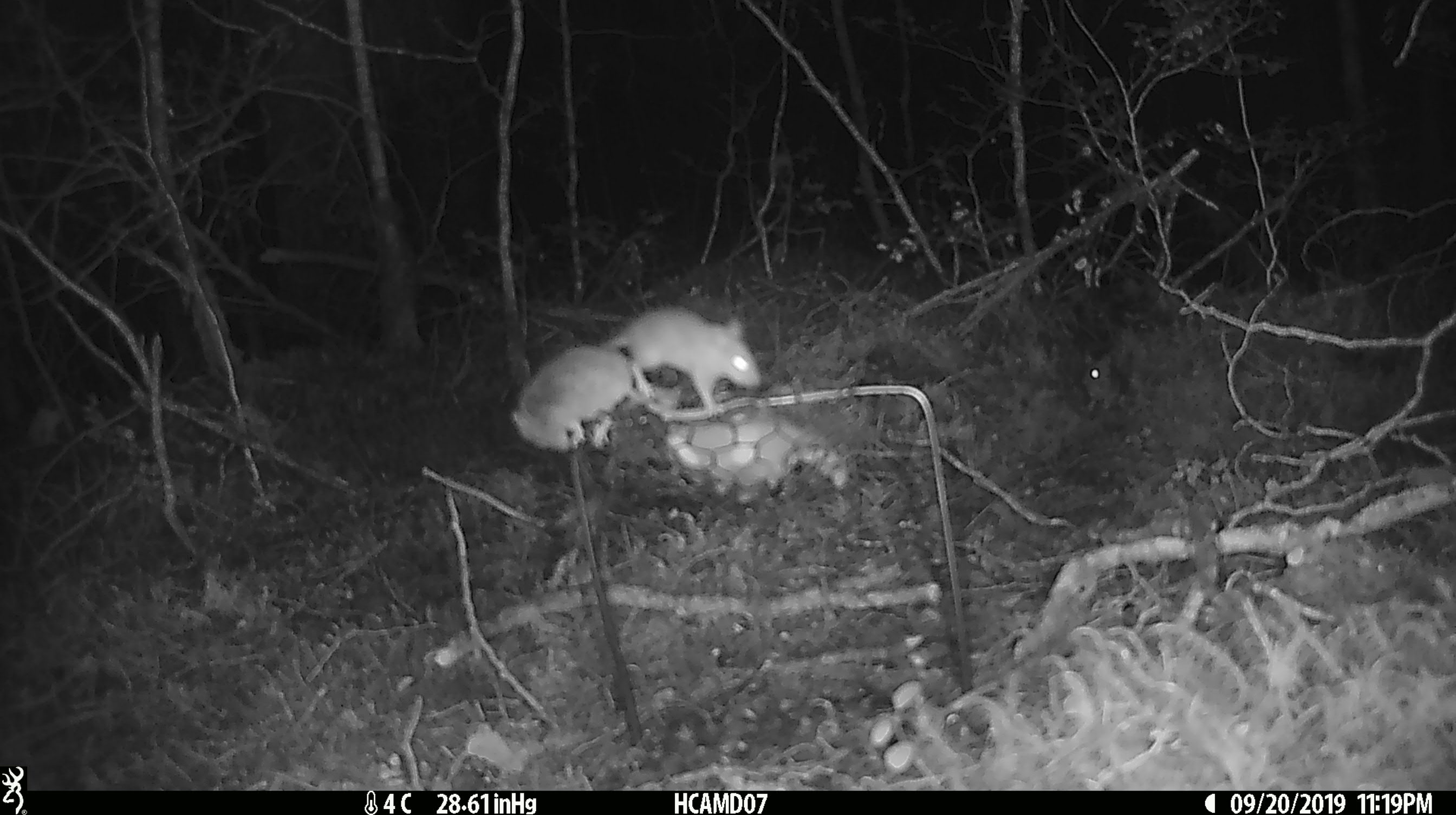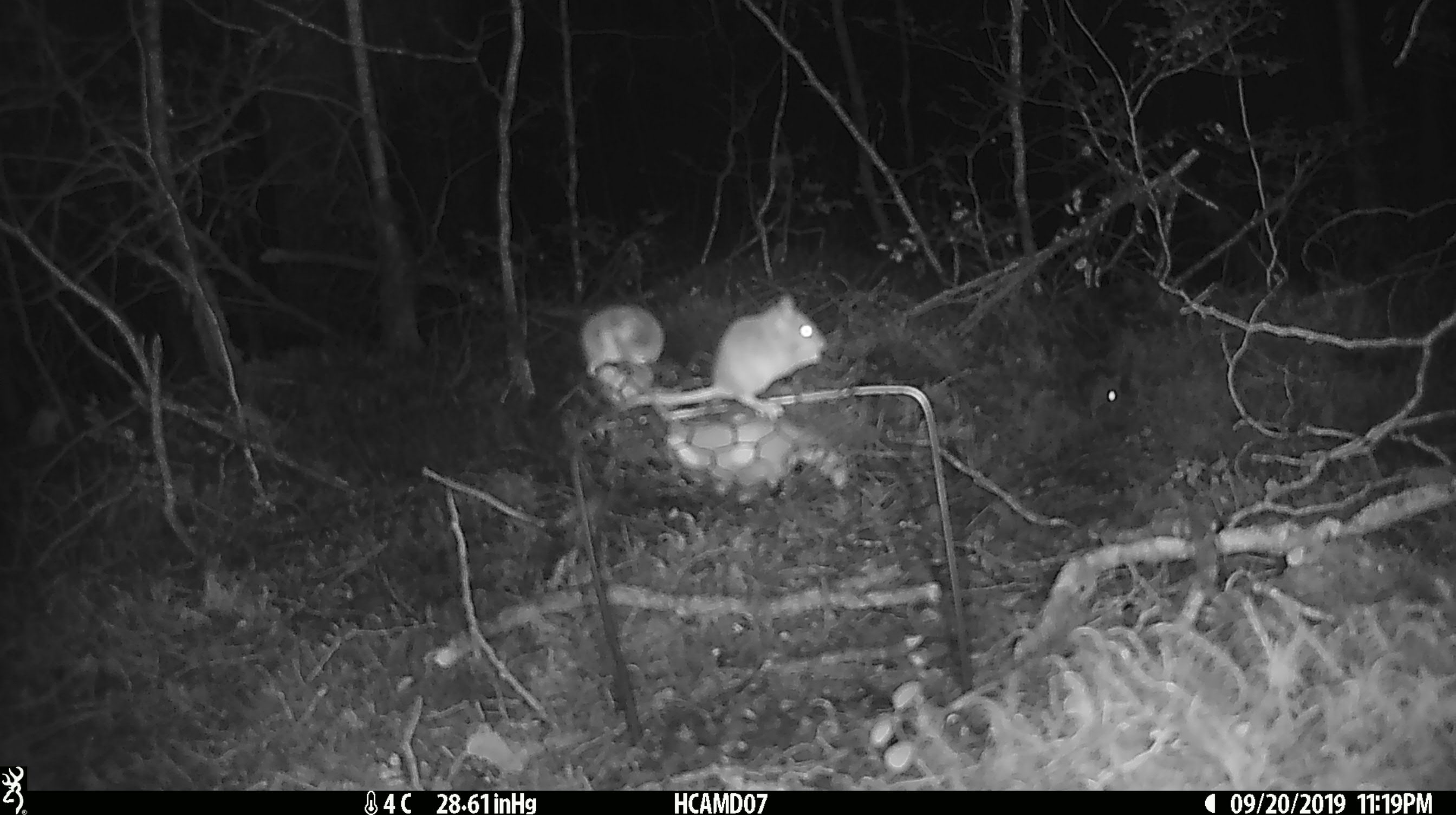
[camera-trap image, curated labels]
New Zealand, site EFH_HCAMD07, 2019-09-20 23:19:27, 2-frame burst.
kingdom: Animalia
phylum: Chordata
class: Mammalia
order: Rodentia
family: Muridae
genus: Mus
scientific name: Mus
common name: mouse